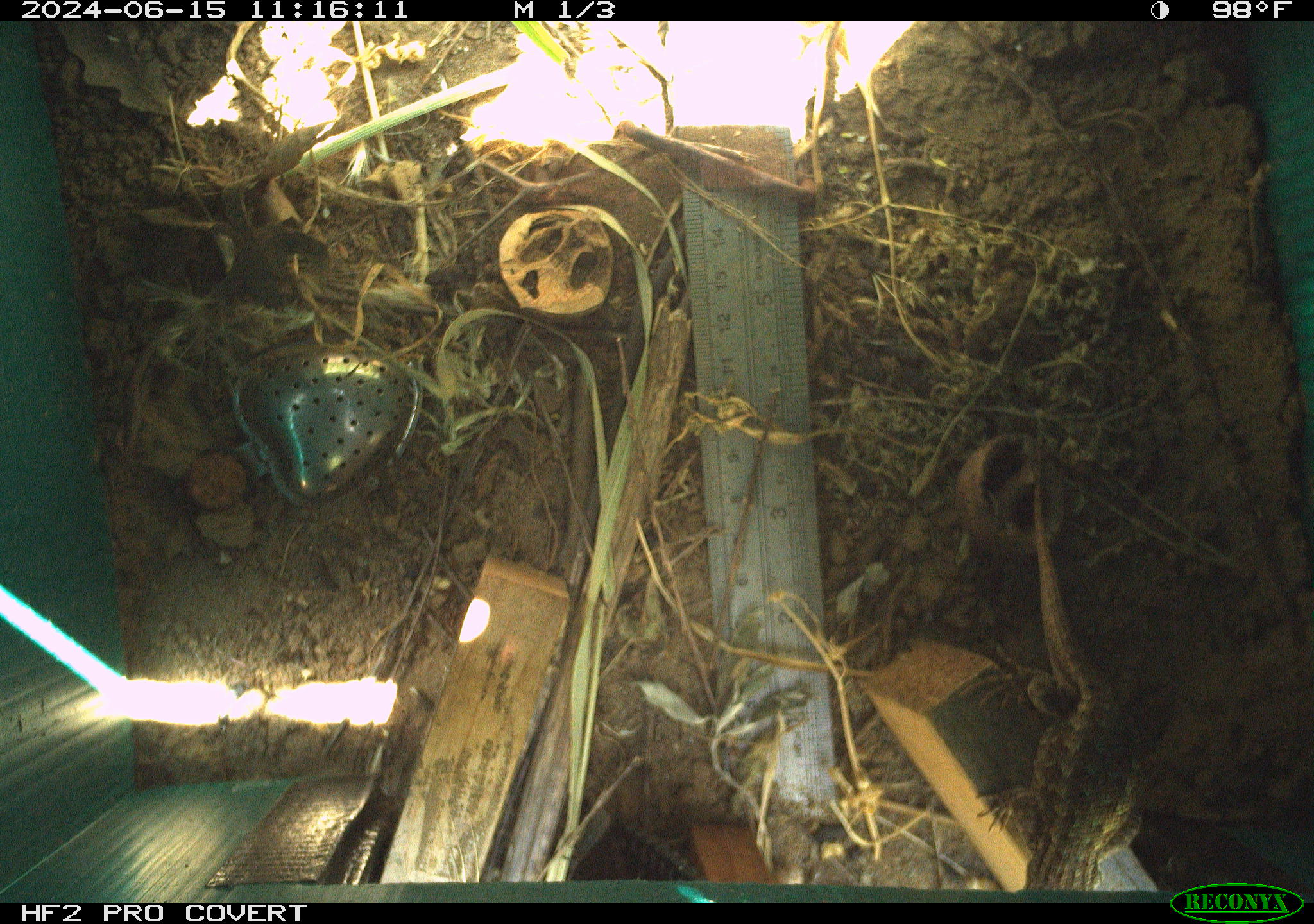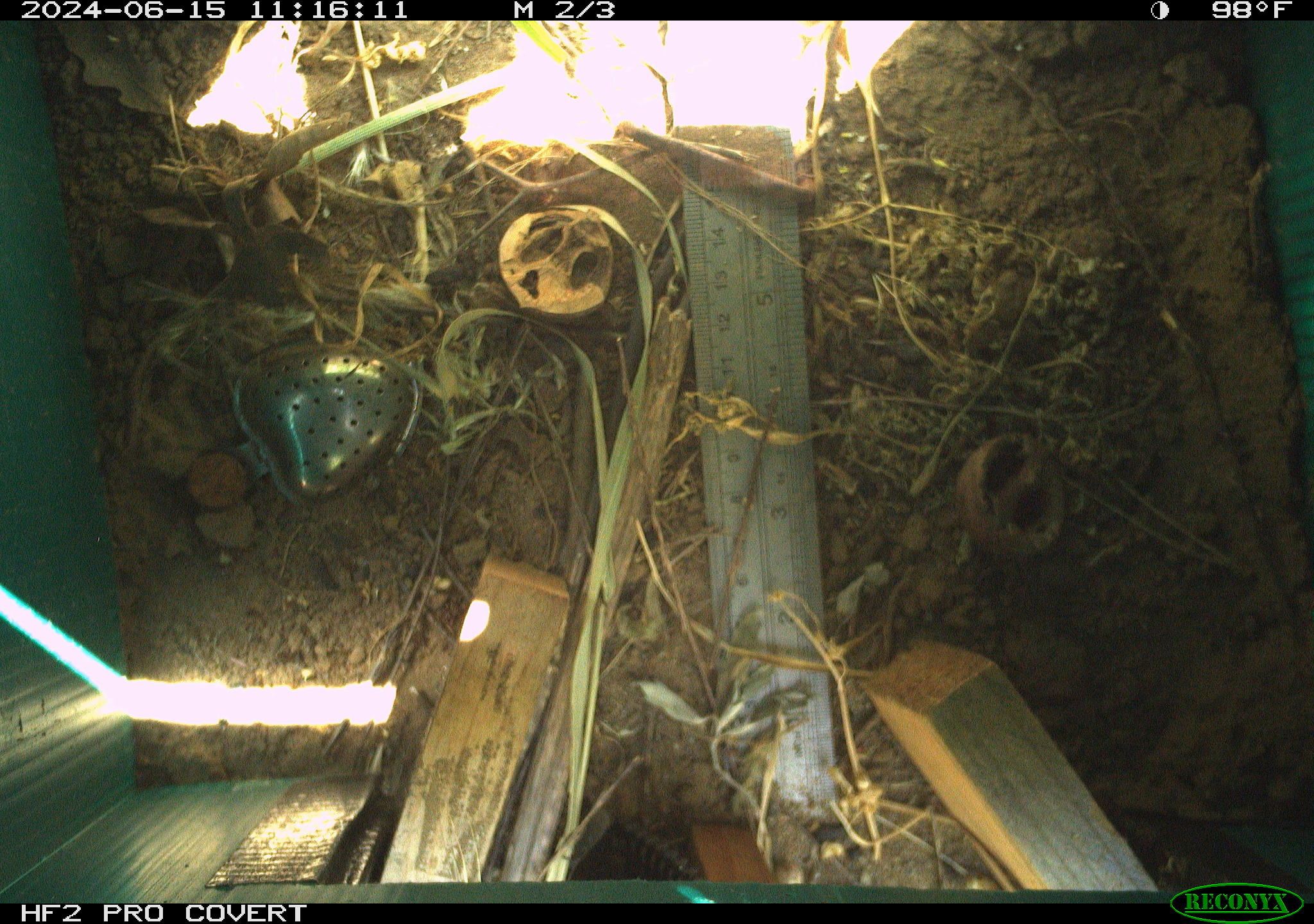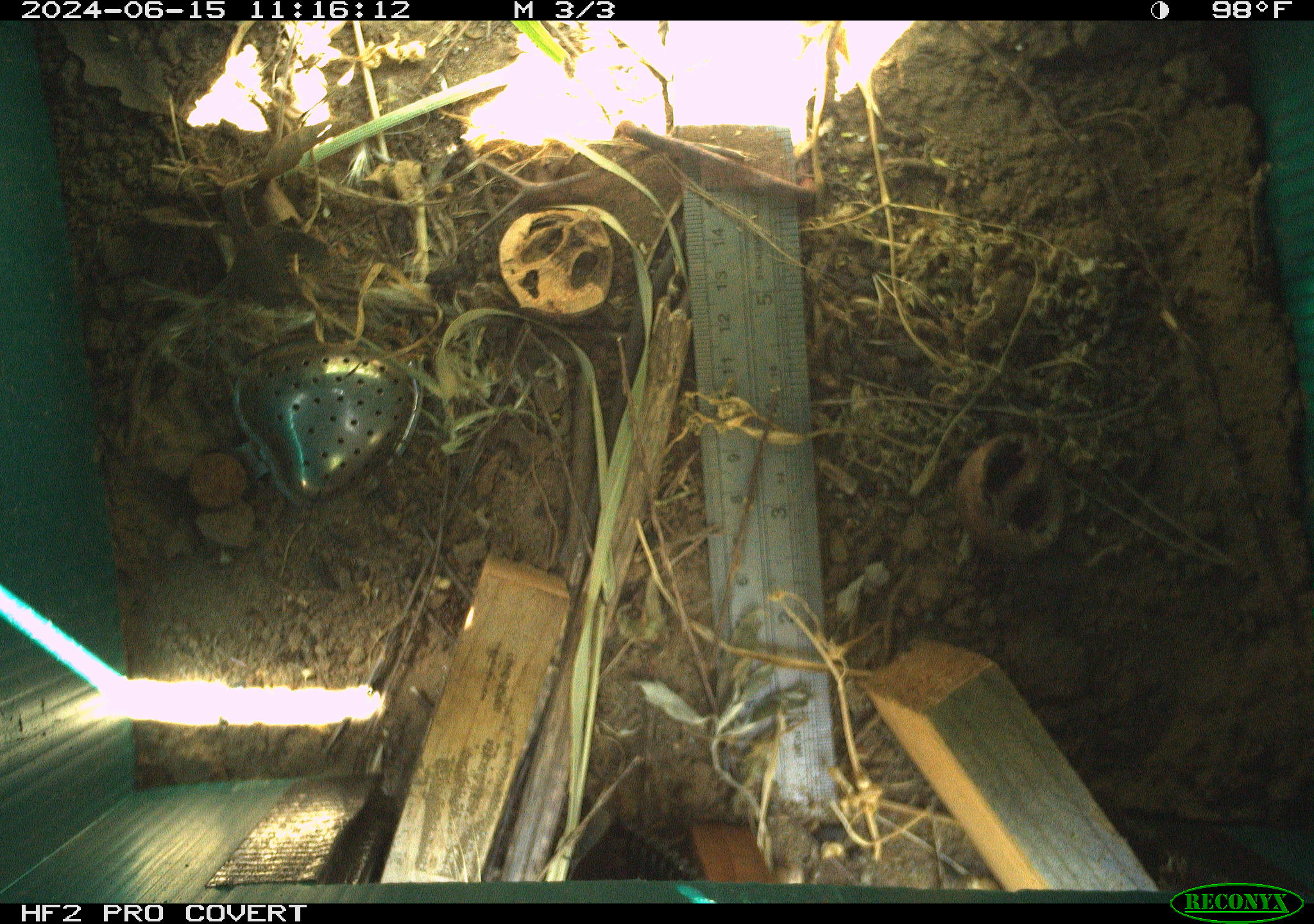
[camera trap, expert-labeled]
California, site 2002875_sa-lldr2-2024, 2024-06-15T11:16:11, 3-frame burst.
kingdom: Animalia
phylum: Chordata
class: Reptilia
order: Squamata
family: Phrynosomatidae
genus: Sceloporus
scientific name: Sceloporus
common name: spiny lizards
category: sceloporus species